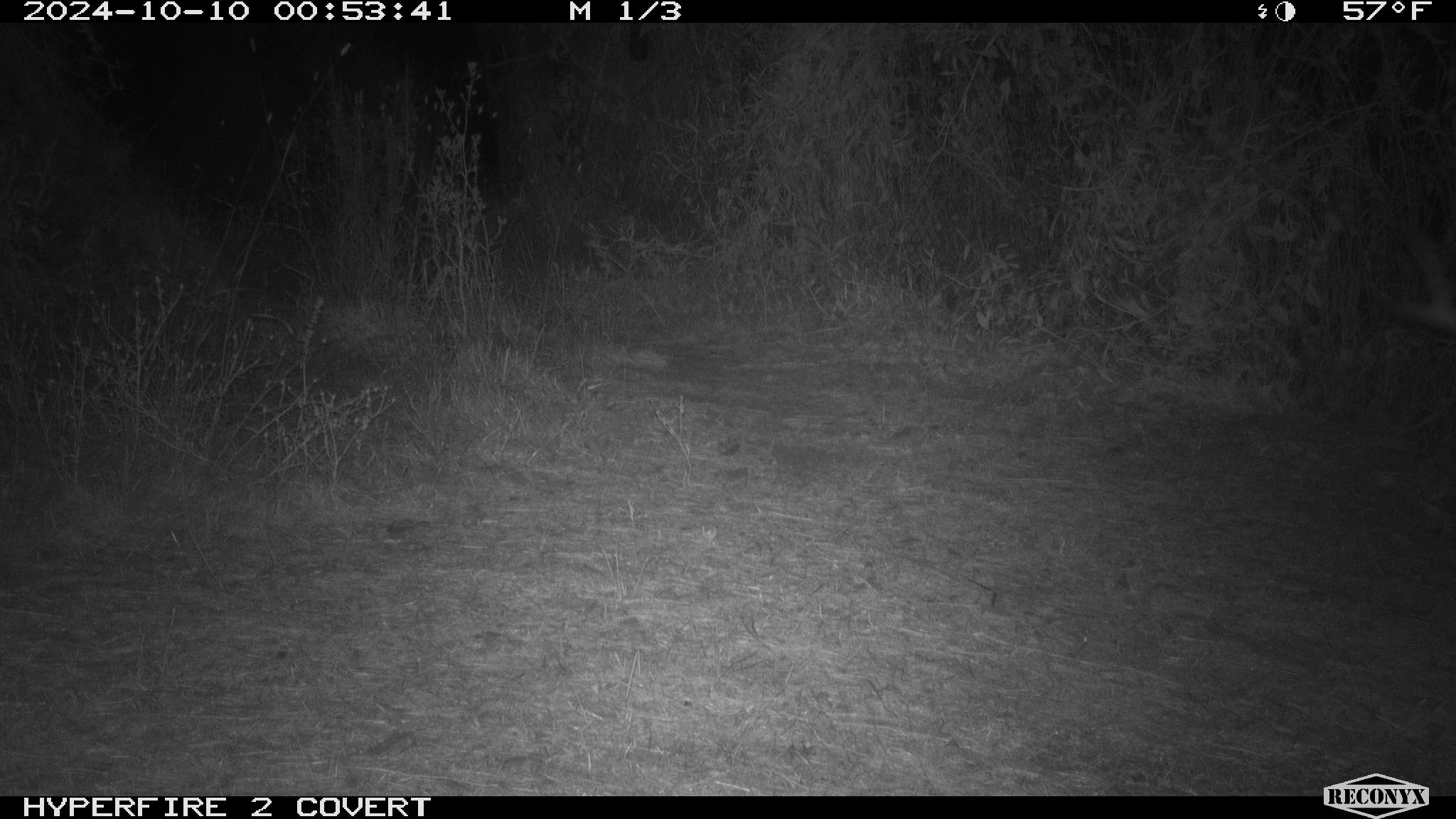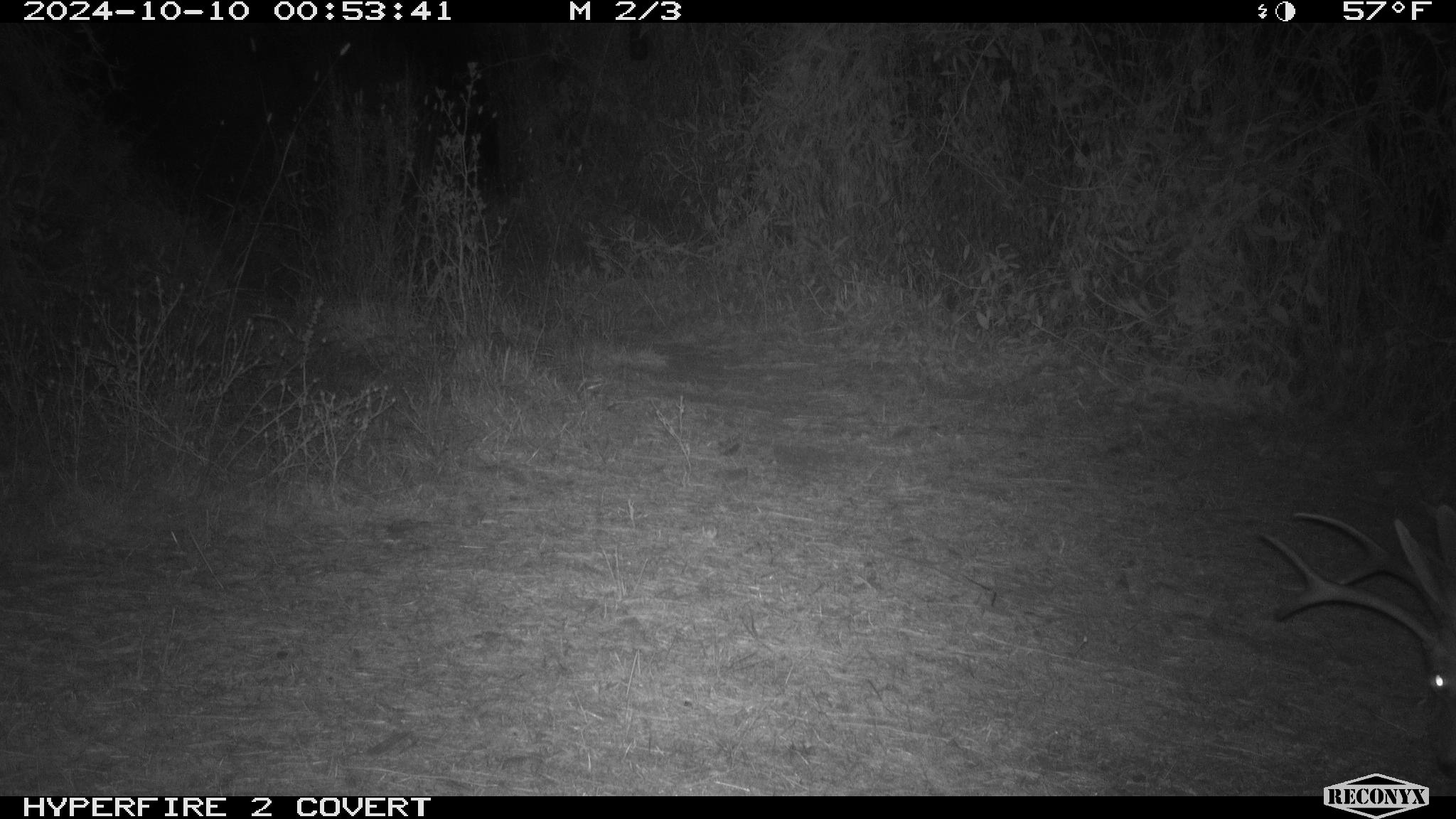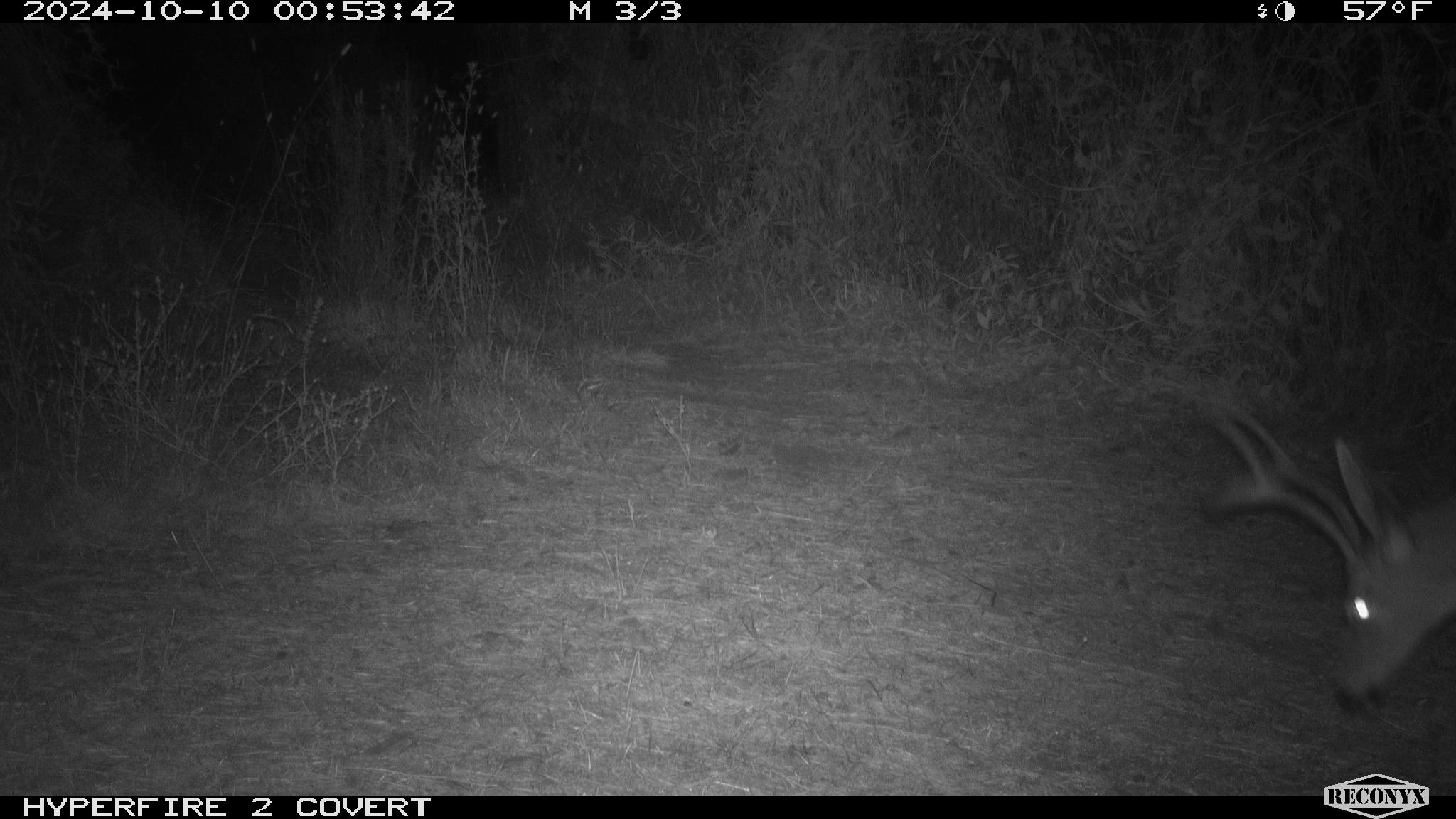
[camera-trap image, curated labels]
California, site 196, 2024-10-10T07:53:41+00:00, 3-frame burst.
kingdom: Animalia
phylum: Chordata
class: Mammalia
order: Artiodactyla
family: Cervidae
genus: Odocoileus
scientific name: Odocoileus hemionus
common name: mule deer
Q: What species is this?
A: Mule deer (Odocoileus hemionus).